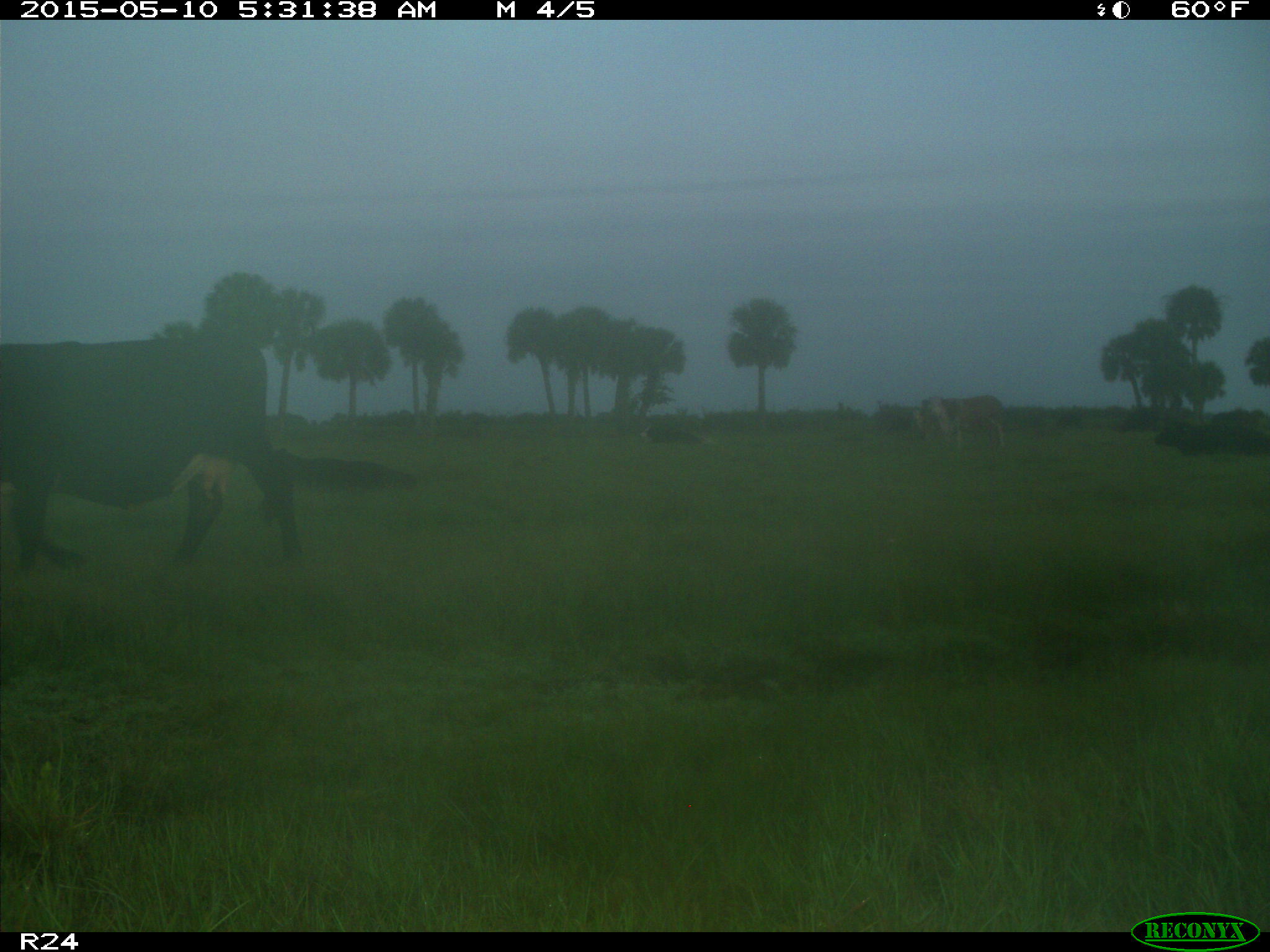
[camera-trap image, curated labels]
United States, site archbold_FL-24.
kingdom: Animalia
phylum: Chordata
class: Mammalia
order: Artiodactyla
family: Bovidae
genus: Bos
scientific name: Bos taurus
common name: domestic cow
Bos taurus (domestic cow).